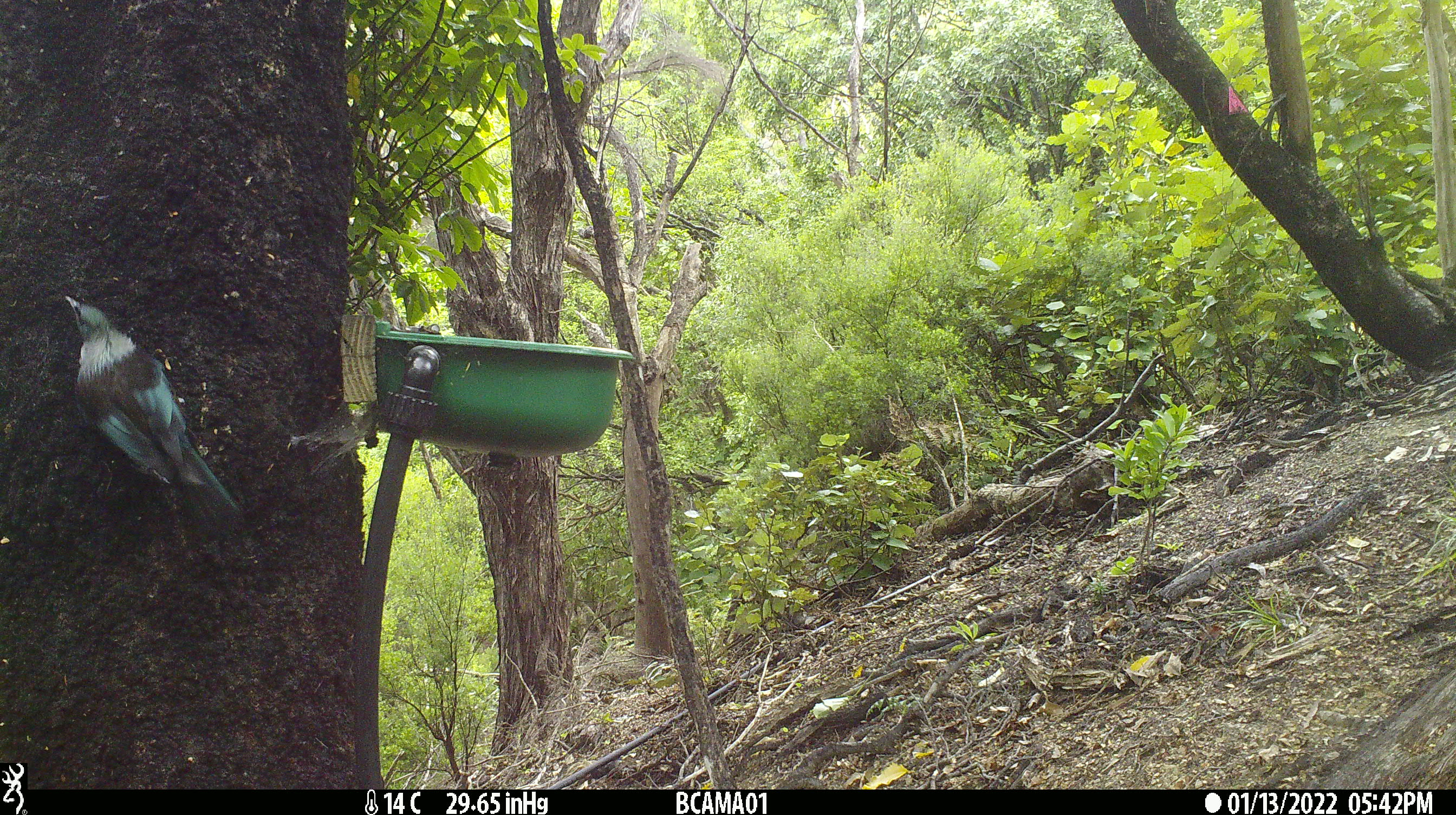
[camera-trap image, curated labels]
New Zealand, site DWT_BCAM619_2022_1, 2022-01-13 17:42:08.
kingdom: Animalia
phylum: Chordata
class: Aves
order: Passeriformes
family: Meliphagidae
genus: Prosthemadera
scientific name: Prosthemadera novaeseelandiae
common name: tui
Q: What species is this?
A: Tui (Prosthemadera novaeseelandiae).